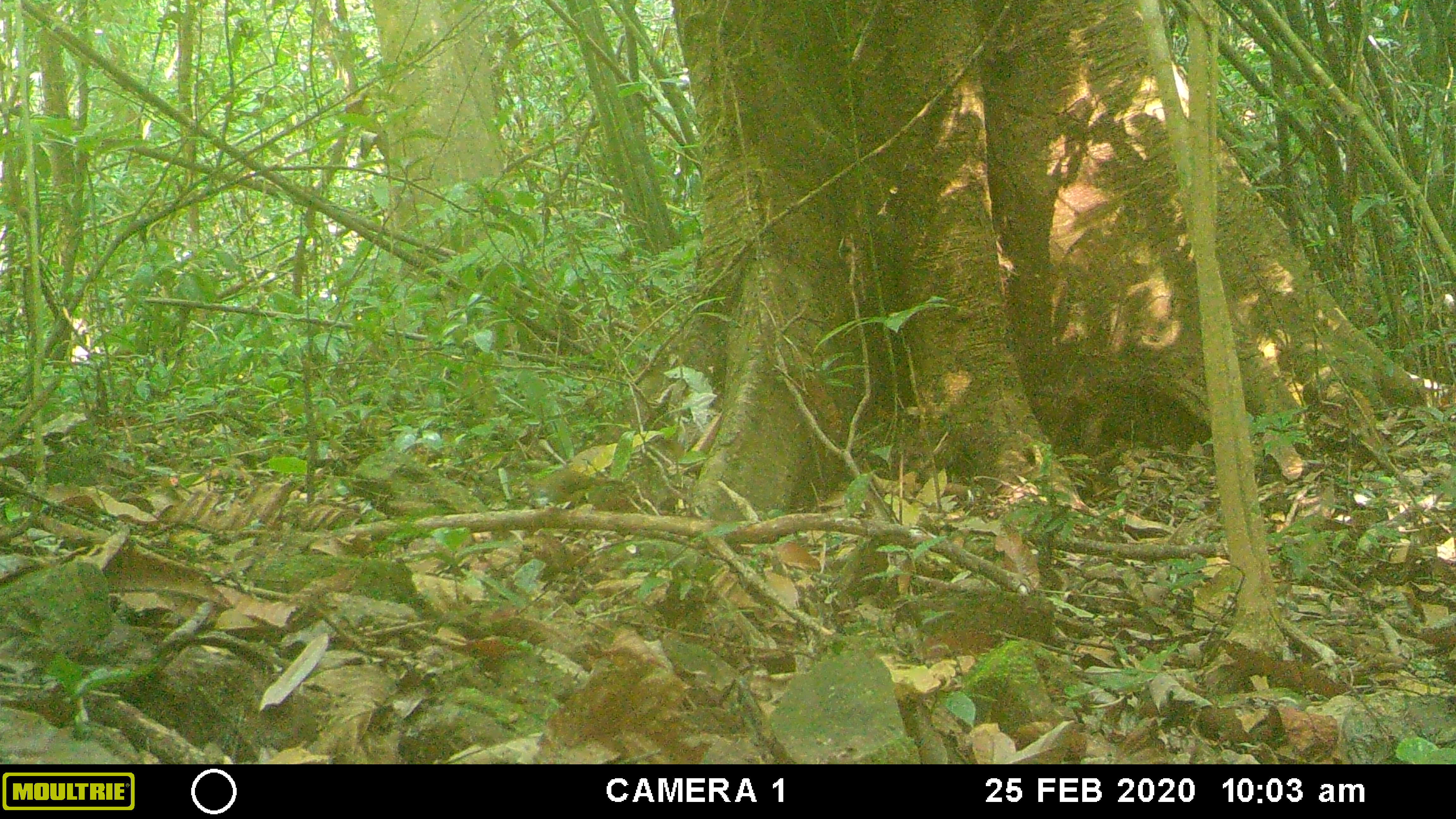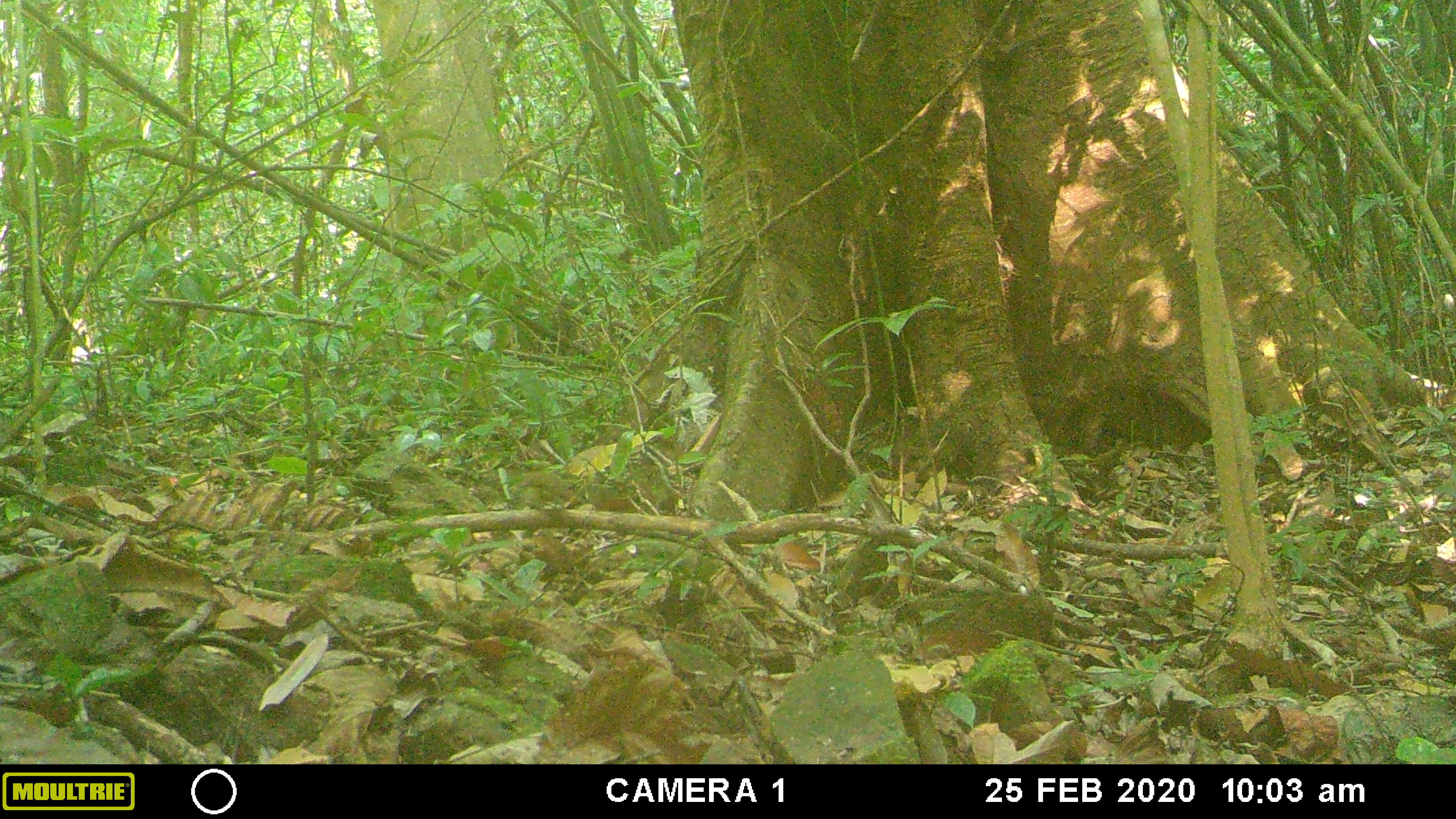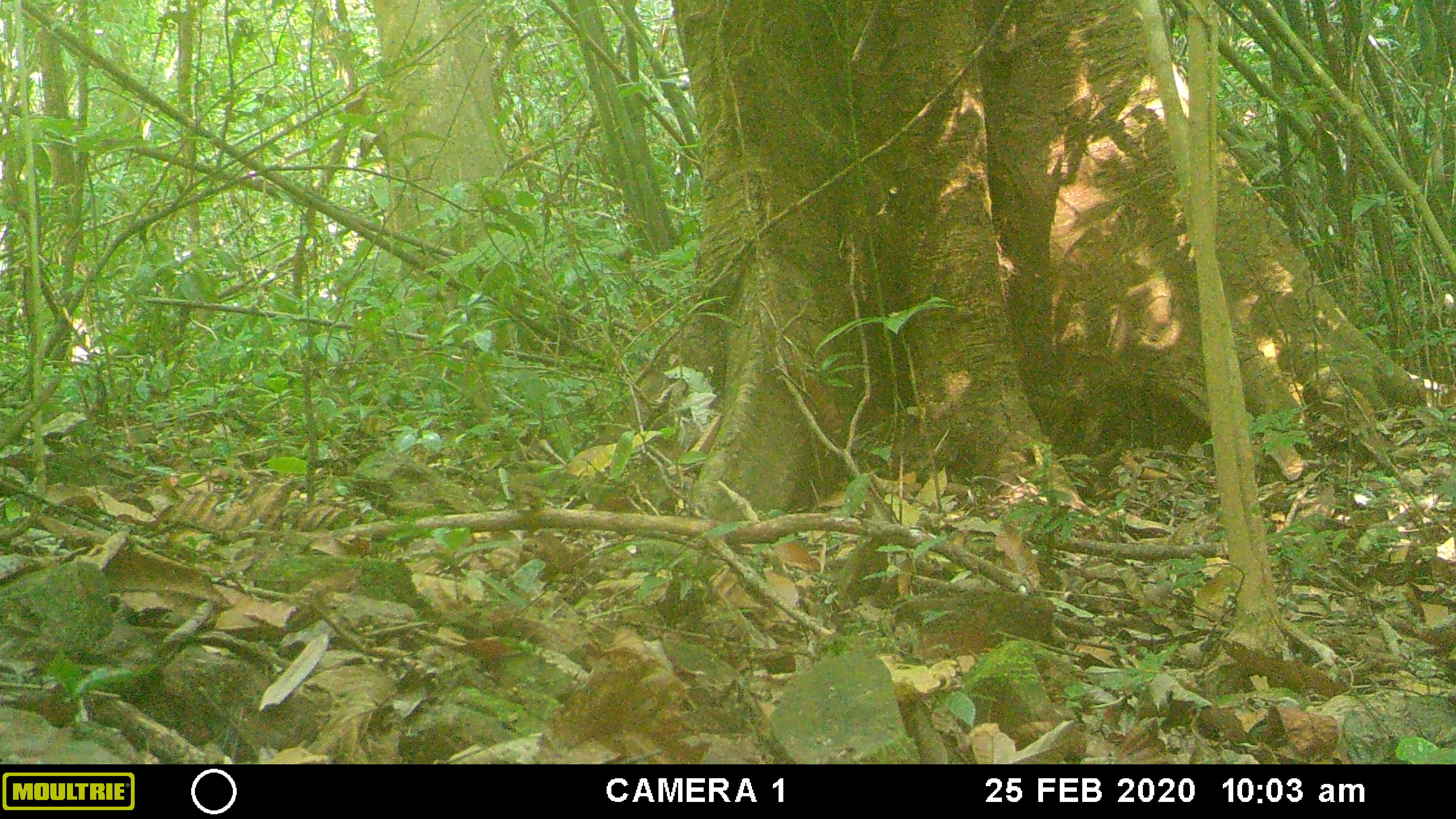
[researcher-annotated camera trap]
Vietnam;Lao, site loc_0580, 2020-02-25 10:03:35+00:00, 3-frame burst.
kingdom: Animalia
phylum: Chordata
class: Aves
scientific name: Aves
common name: bird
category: unidentified bird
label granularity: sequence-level